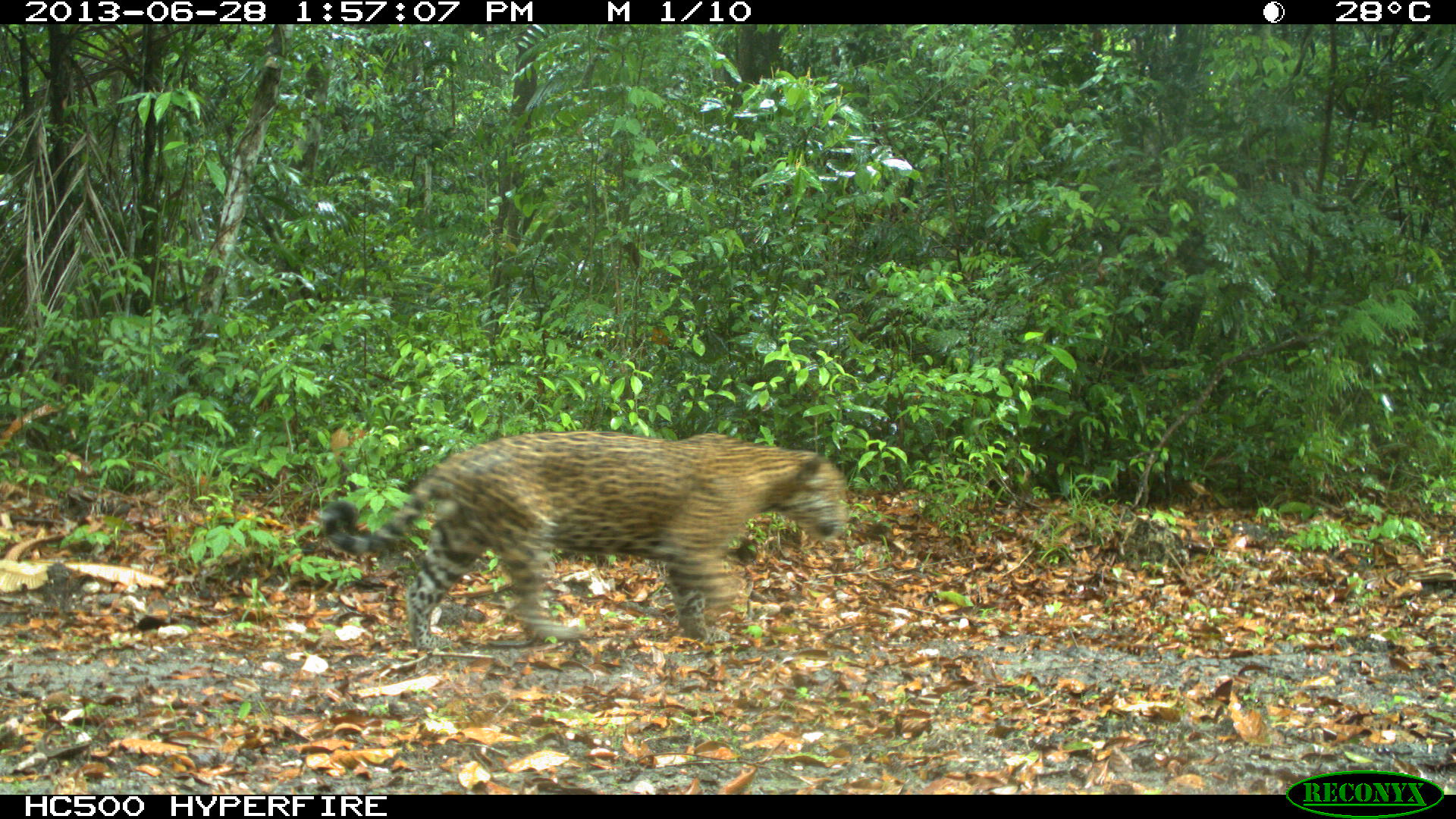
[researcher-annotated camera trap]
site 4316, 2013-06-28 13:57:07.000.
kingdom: Animalia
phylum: Chordata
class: Mammalia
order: Carnivora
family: Felidae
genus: Panthera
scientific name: Panthera onca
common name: jaguar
Panthera onca (jaguar), count 1, sex male.